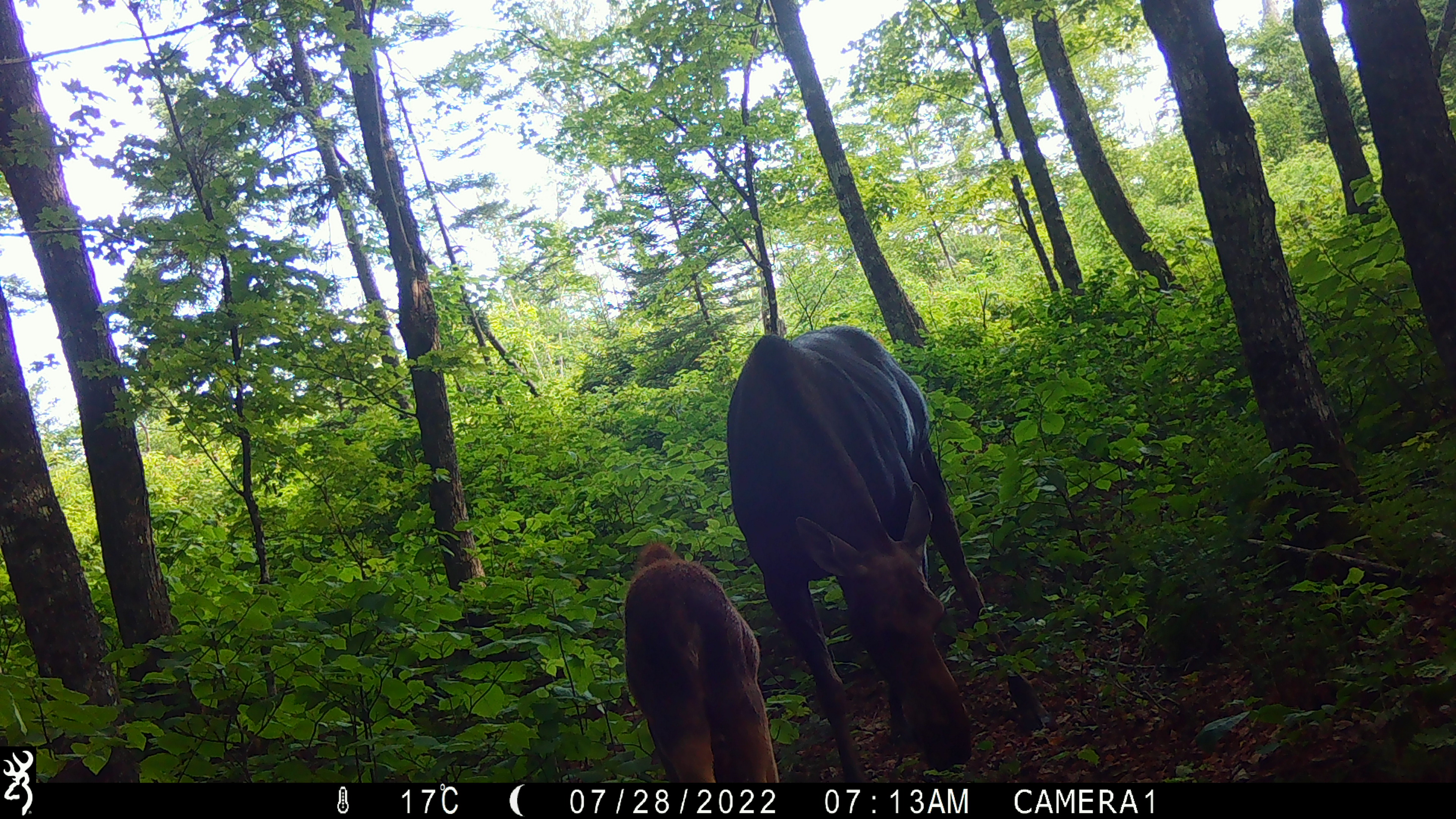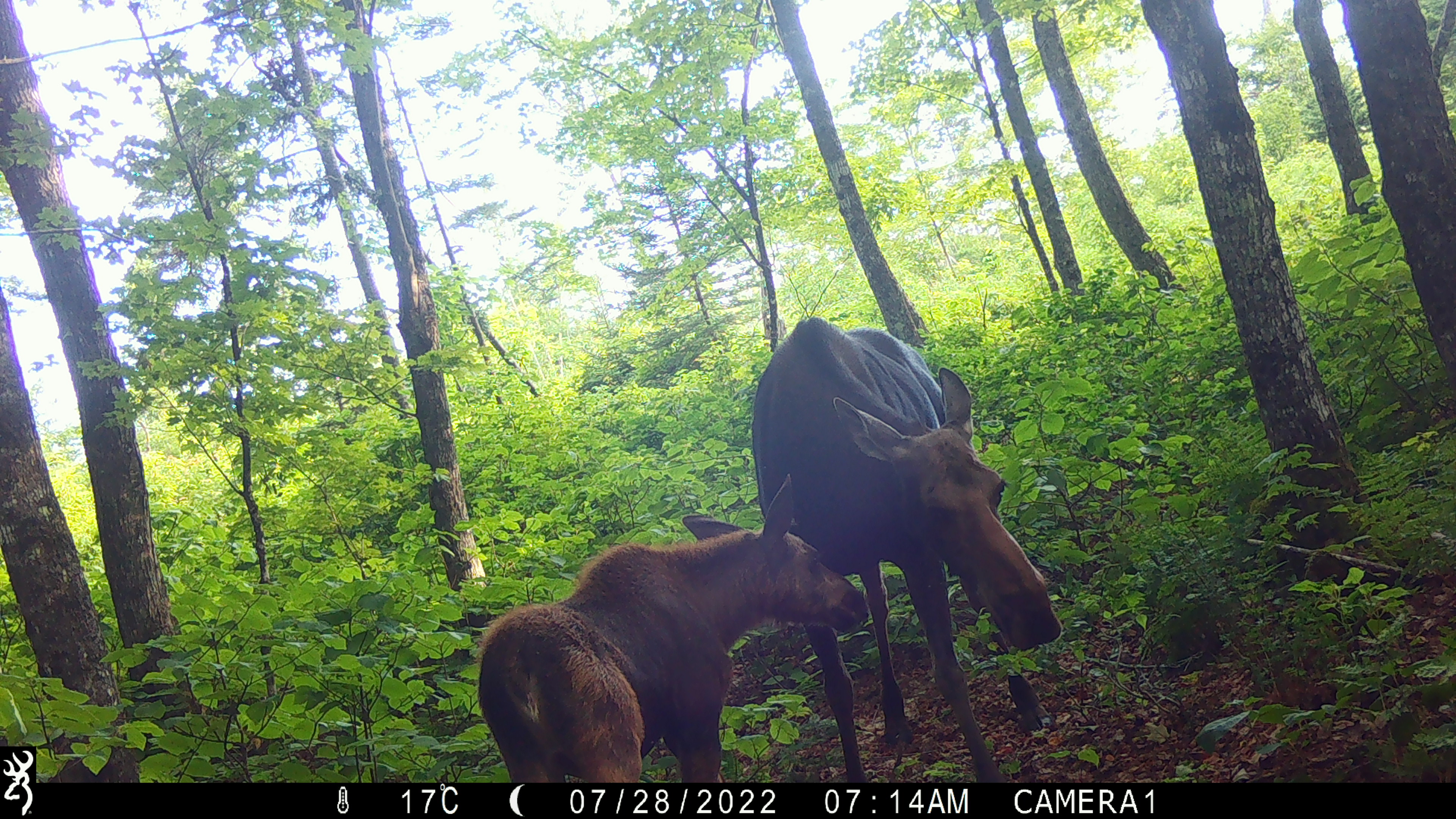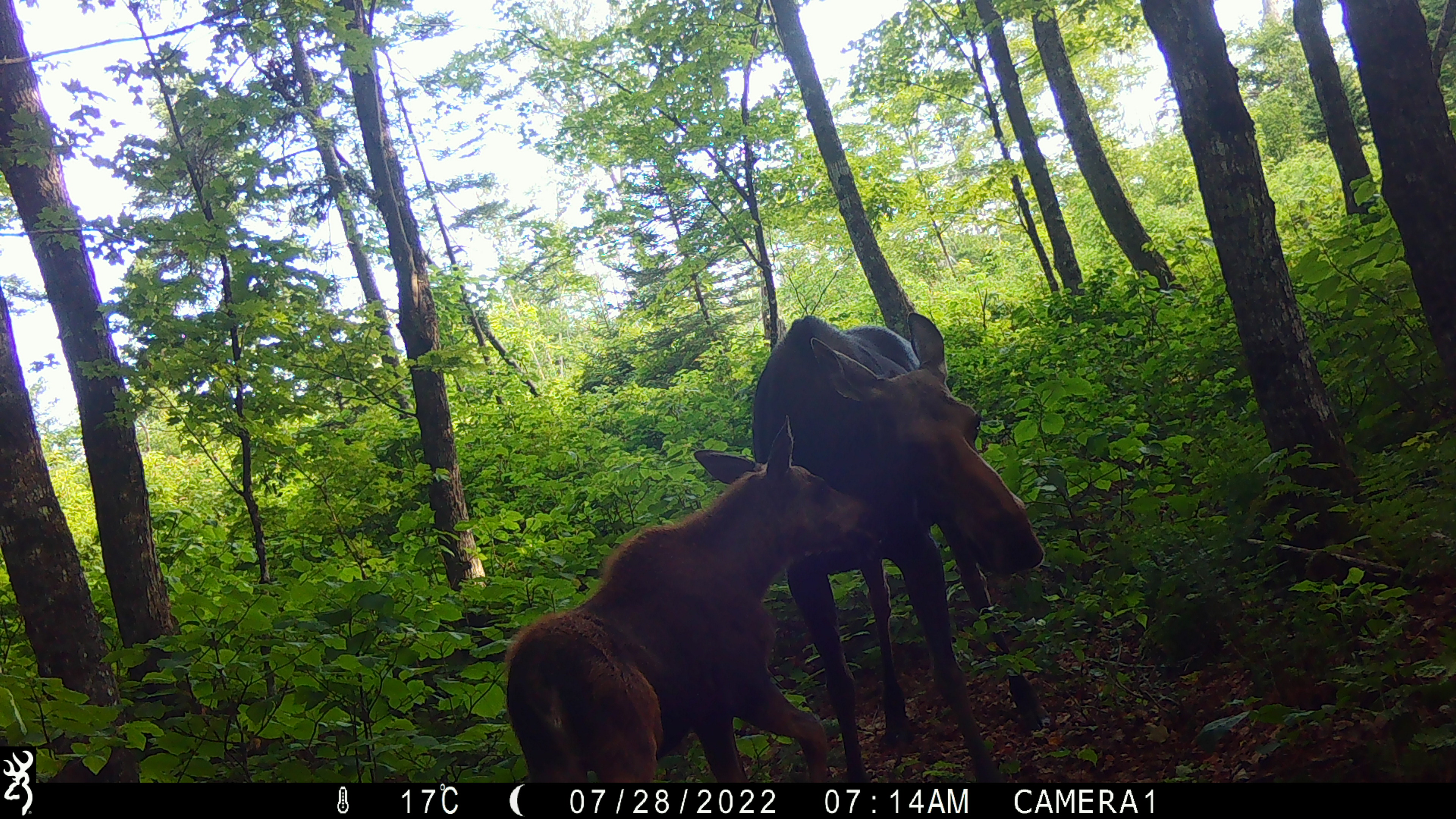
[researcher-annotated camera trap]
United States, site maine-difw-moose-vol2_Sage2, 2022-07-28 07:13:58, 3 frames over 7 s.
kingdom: Animalia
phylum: Chordata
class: Mammalia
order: Artiodactyla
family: Cervidae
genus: Alces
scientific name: Alces alces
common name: moose